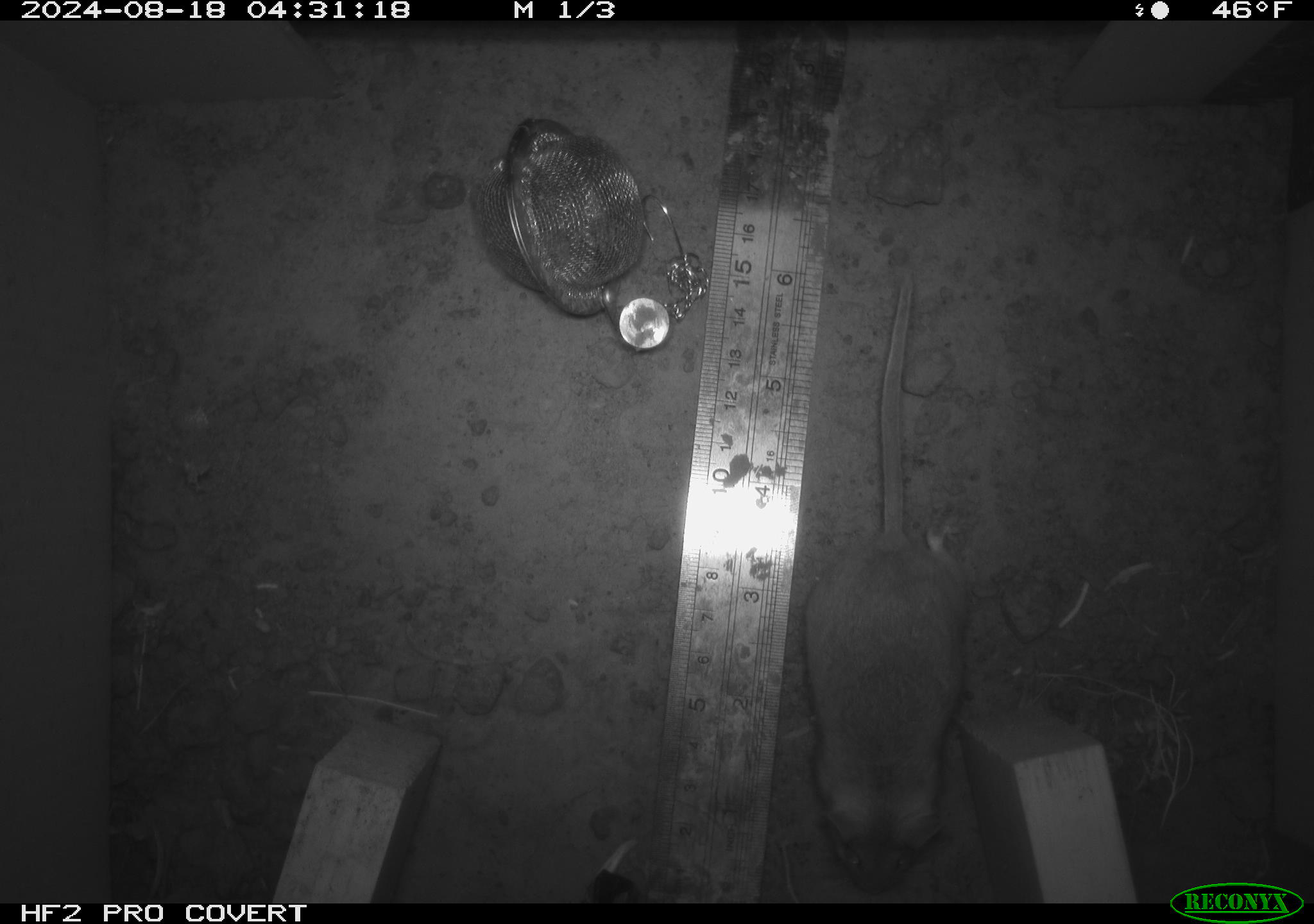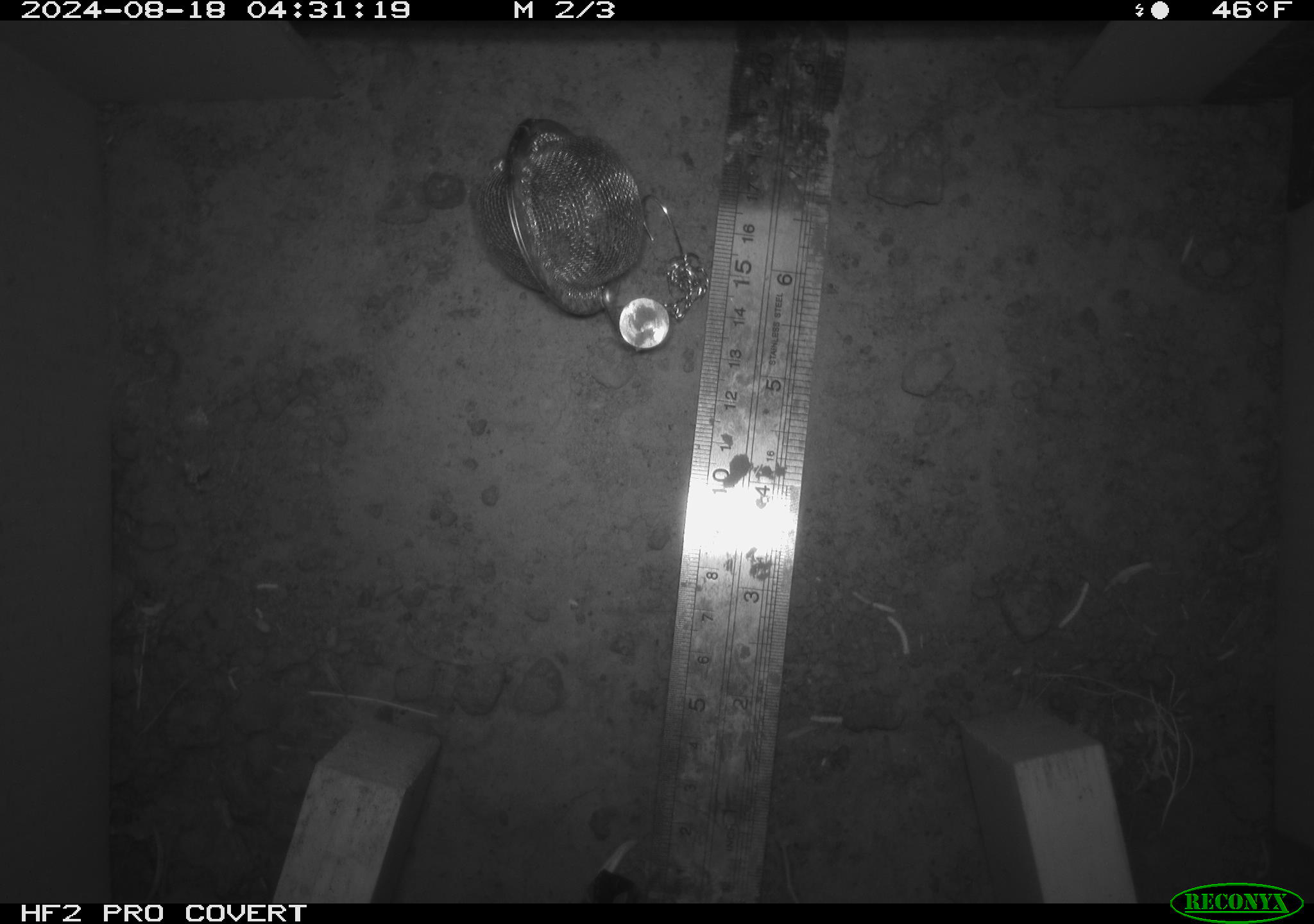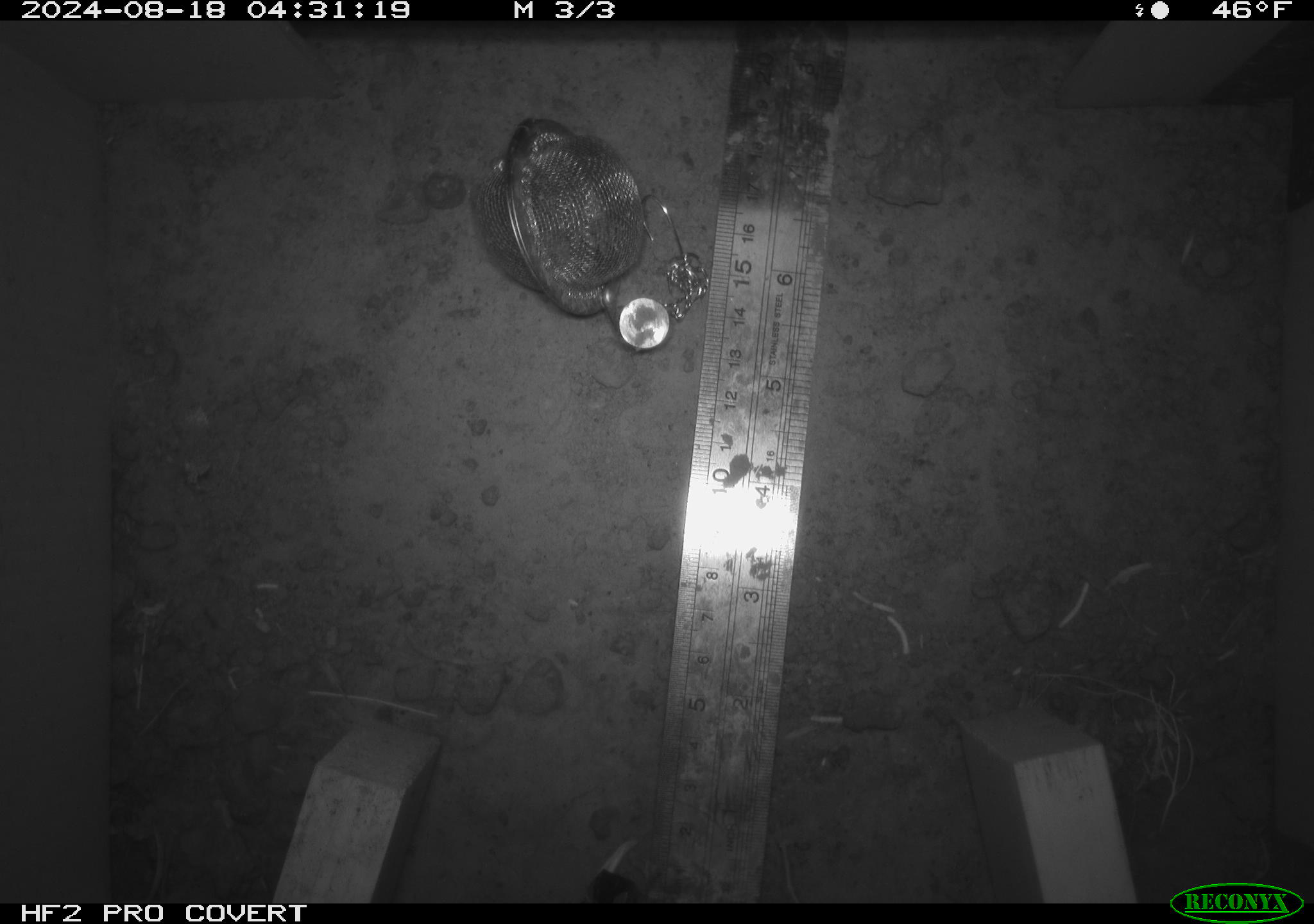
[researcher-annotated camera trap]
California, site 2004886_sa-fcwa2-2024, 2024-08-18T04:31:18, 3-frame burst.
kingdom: Animalia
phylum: Chordata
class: Mammalia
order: Rodentia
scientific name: Rodentia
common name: mouse species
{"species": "mouse species (Rodentia)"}